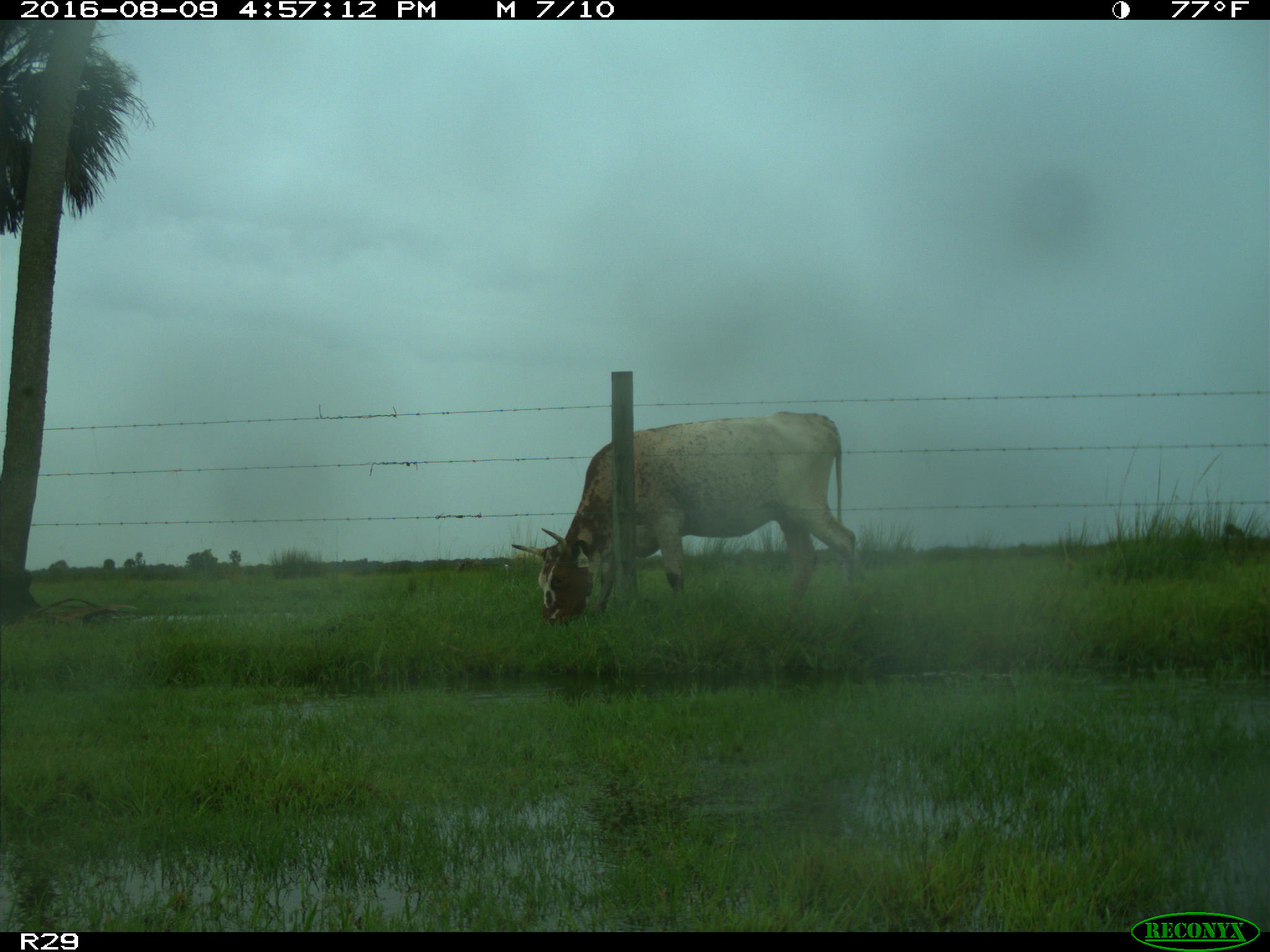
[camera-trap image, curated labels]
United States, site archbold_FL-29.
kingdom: Animalia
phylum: Chordata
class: Mammalia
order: Artiodactyla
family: Bovidae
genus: Bos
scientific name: Bos taurus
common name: domestic cow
Bos taurus (domestic cow).